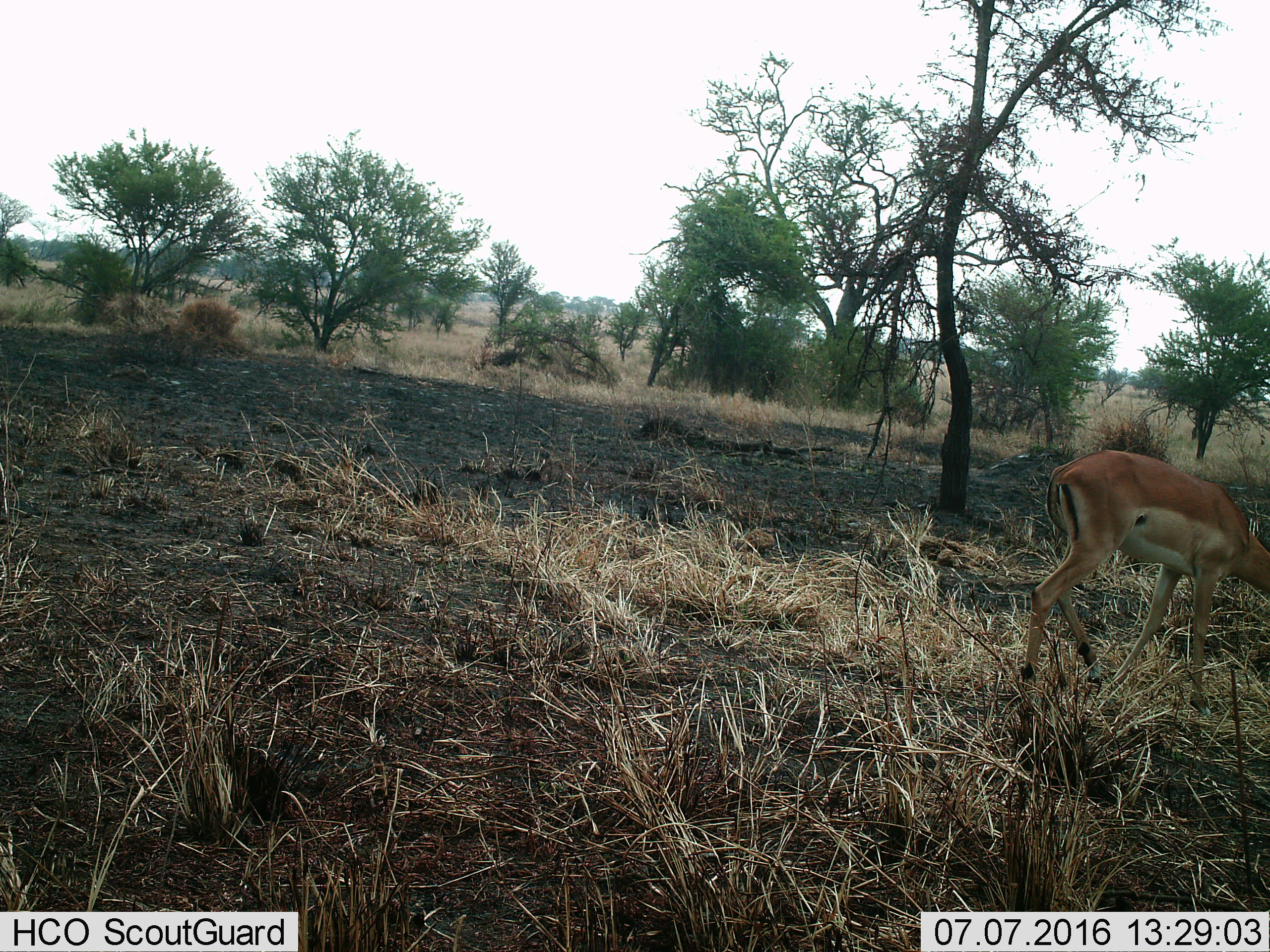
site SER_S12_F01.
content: unidentified animal